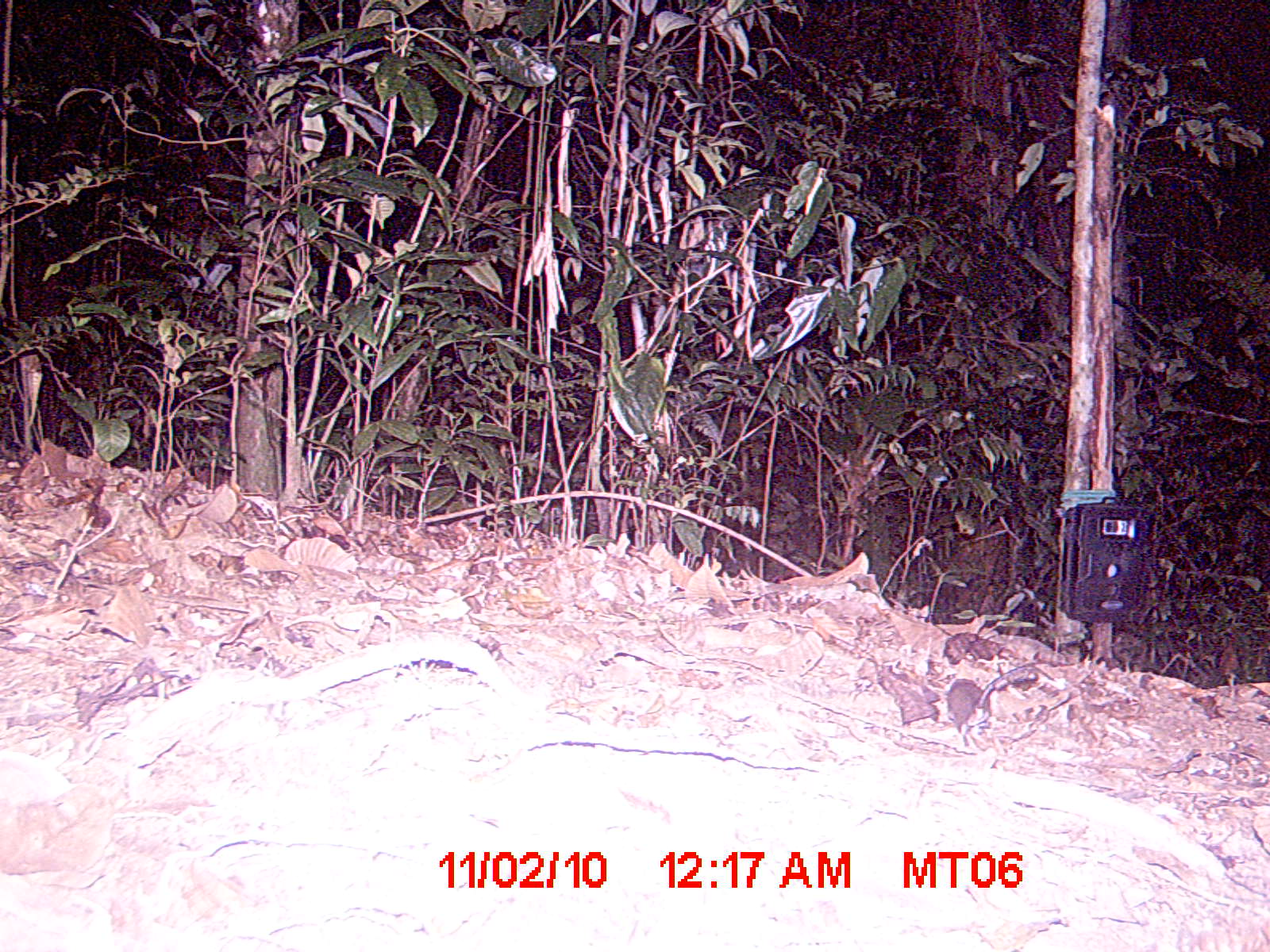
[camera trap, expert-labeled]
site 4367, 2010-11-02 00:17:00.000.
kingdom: Animalia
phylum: Chordata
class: Mammalia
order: Rodentia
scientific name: Rodentia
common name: rodents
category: unknown rodent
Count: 1.